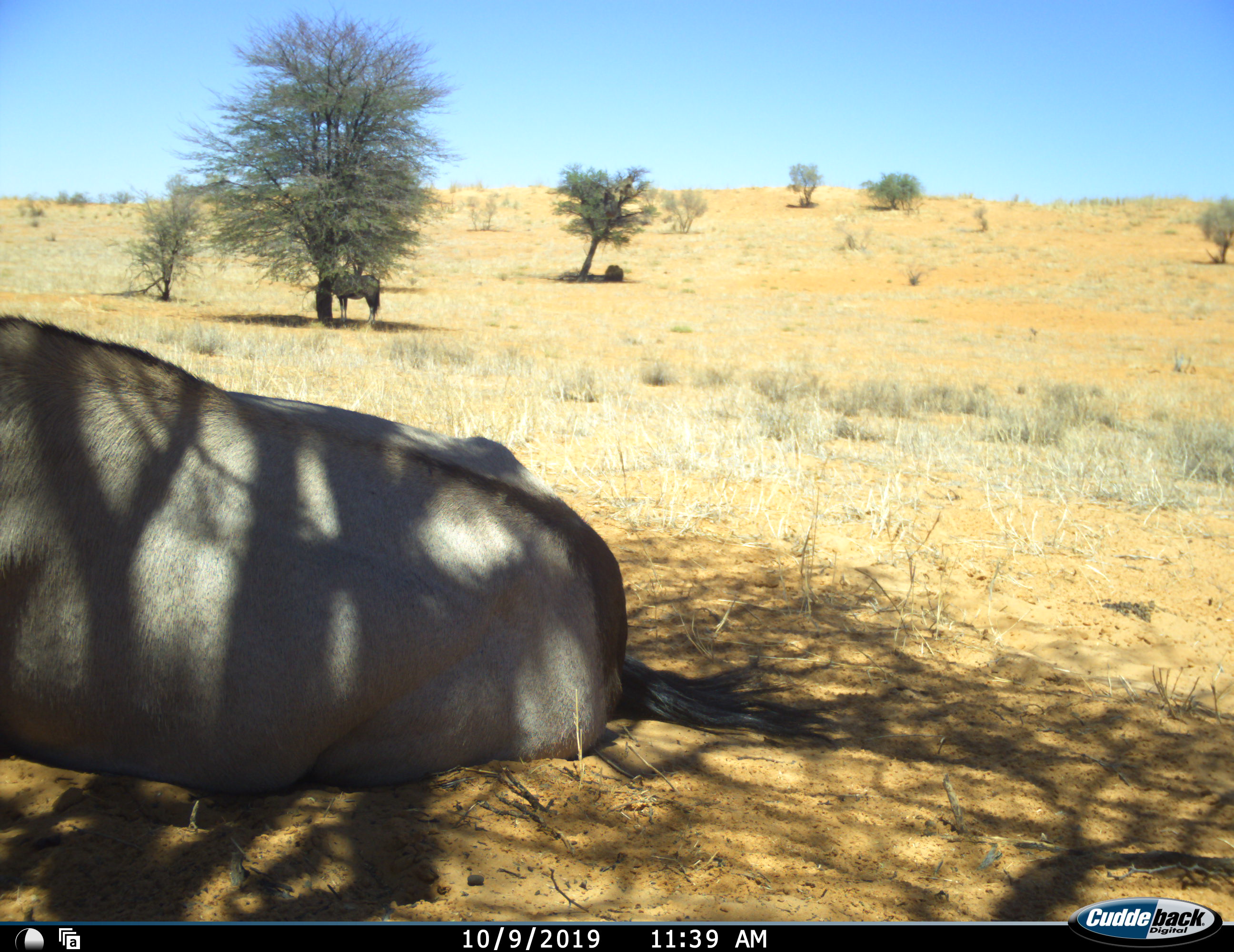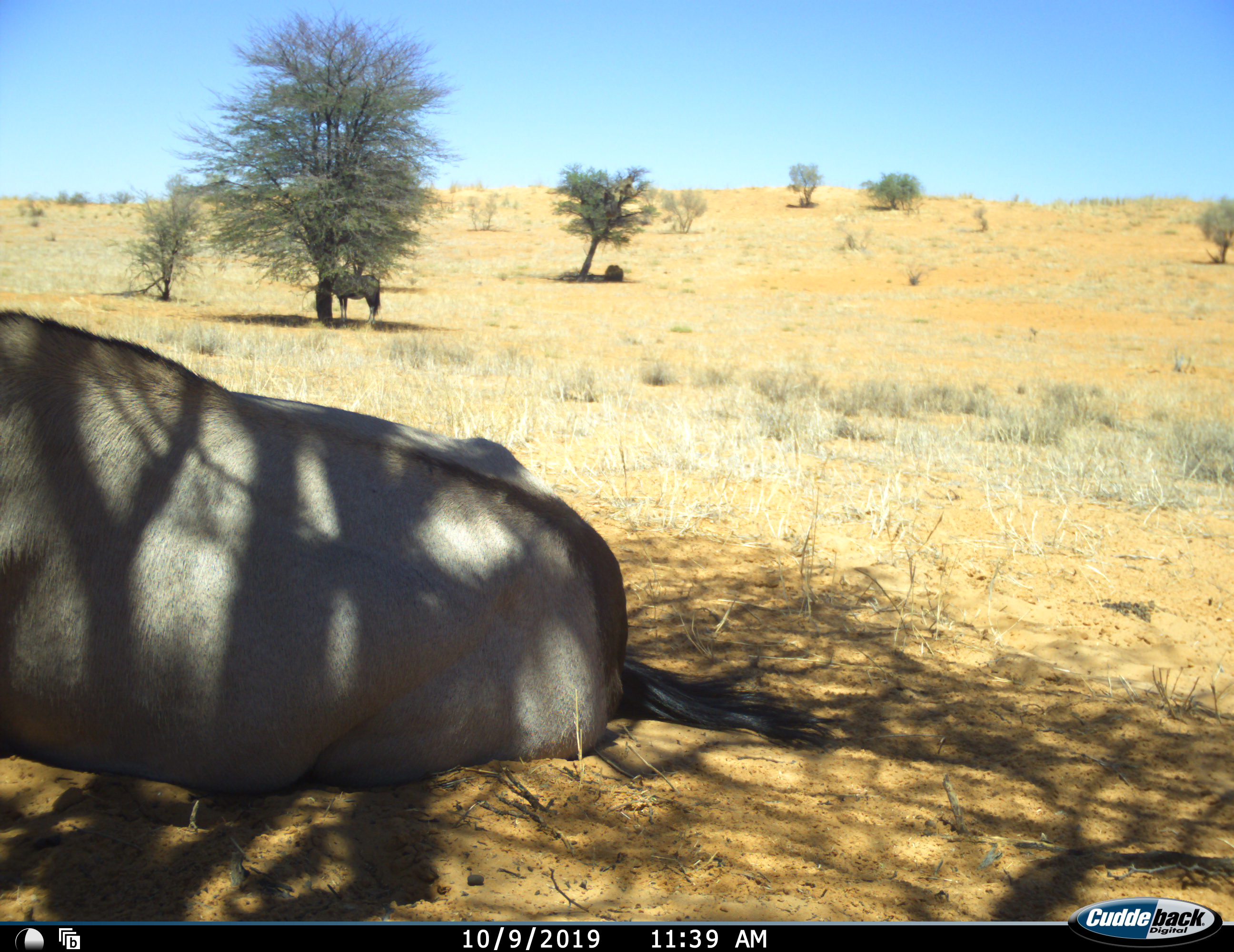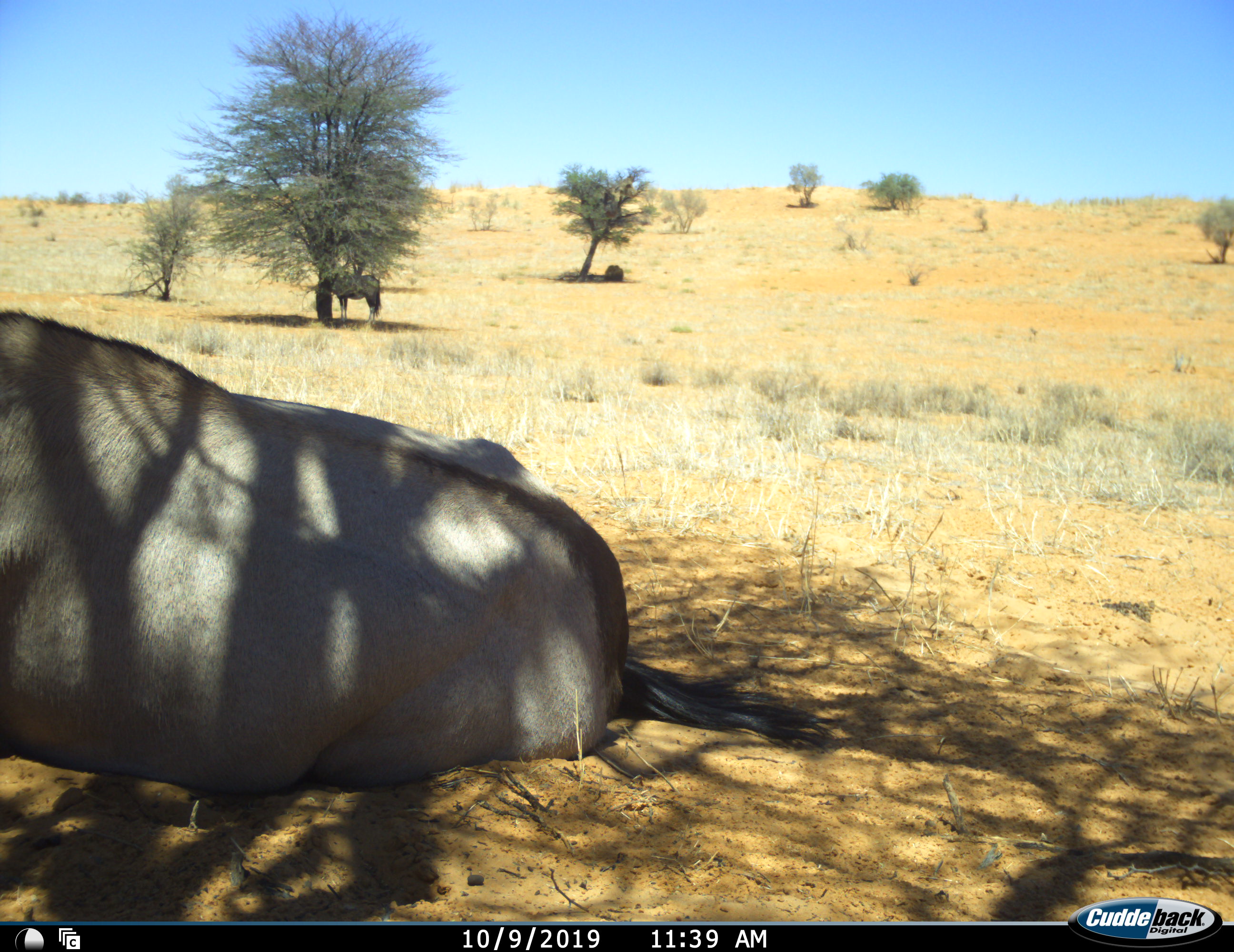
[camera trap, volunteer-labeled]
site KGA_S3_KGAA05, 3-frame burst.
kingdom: Animalia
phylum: Chordata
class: Mammalia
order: Artiodactyla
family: Bovidae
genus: Oryx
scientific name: Oryx gazella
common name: gemsbok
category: oryx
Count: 2.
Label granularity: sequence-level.